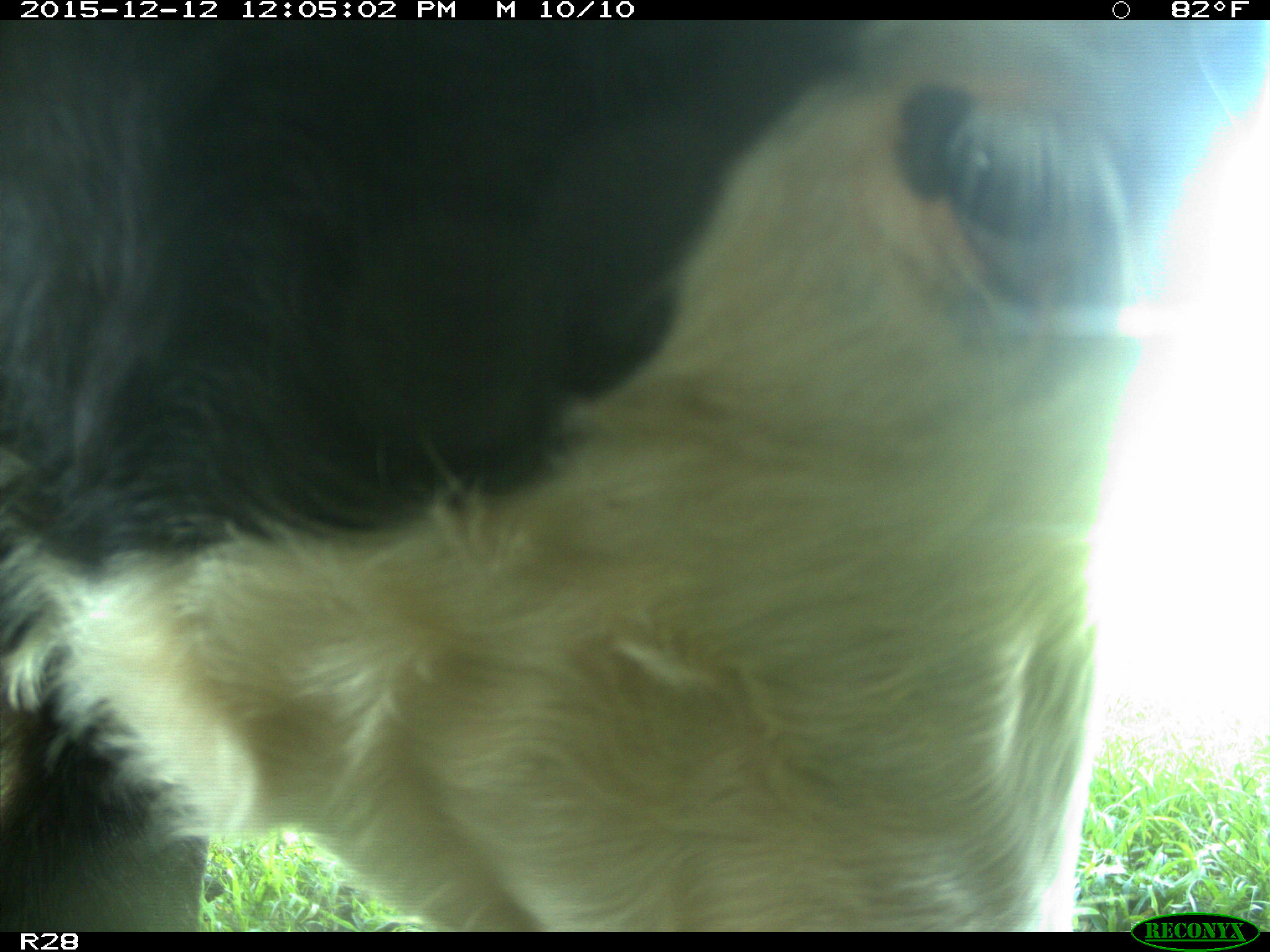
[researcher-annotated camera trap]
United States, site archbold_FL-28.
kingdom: Animalia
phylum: Chordata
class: Mammalia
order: Artiodactyla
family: Bovidae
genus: Bos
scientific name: Bos taurus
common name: domestic cow